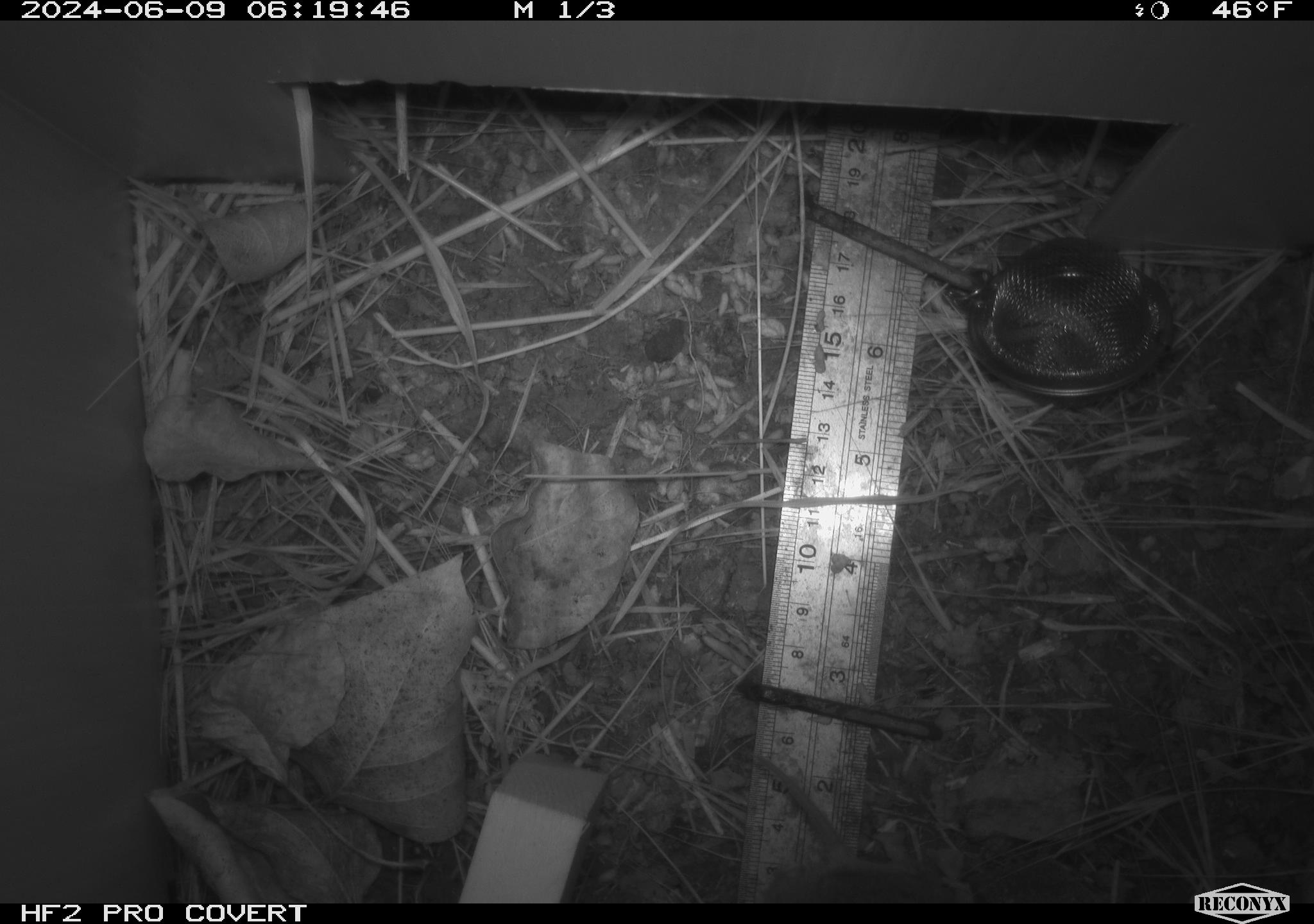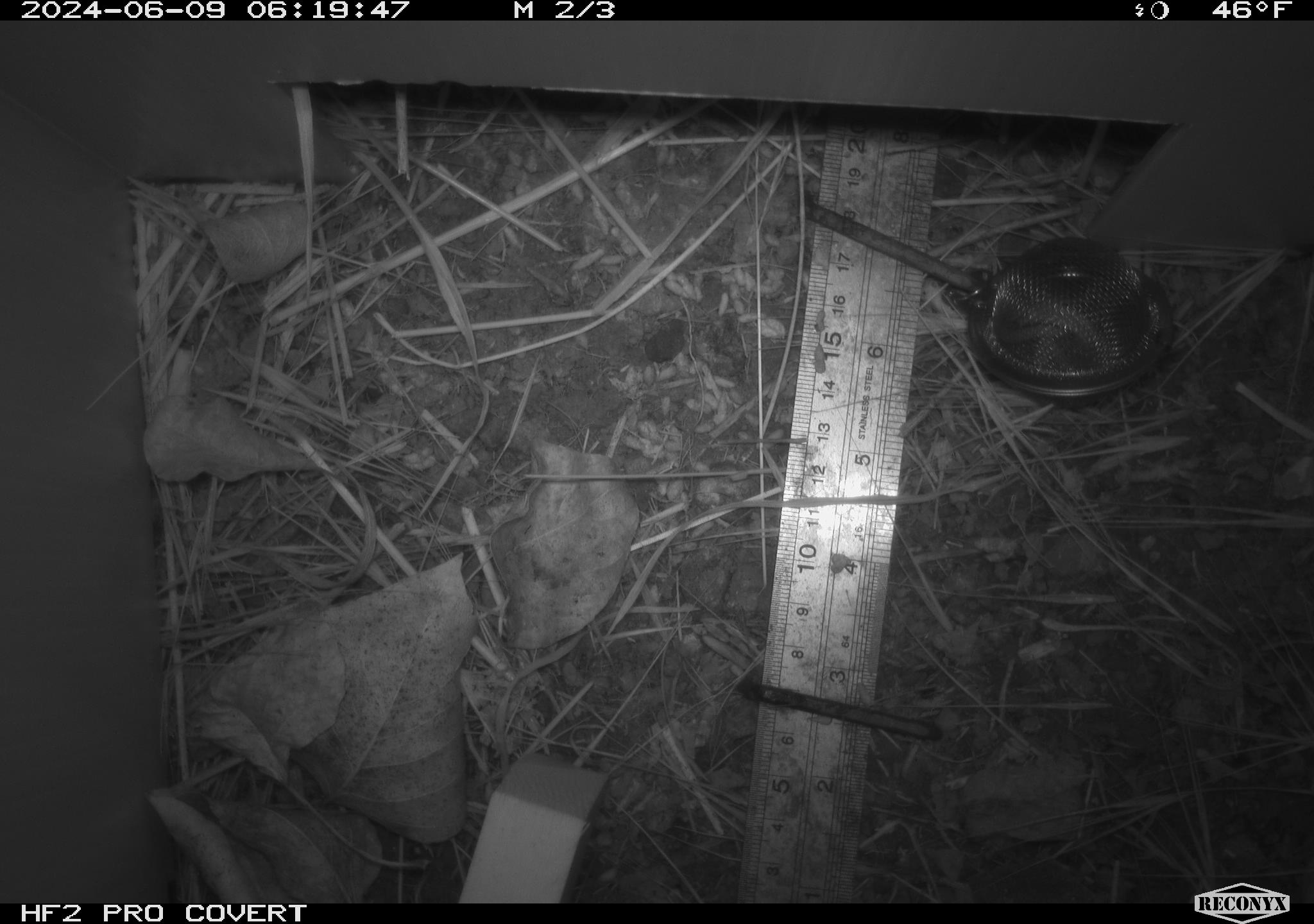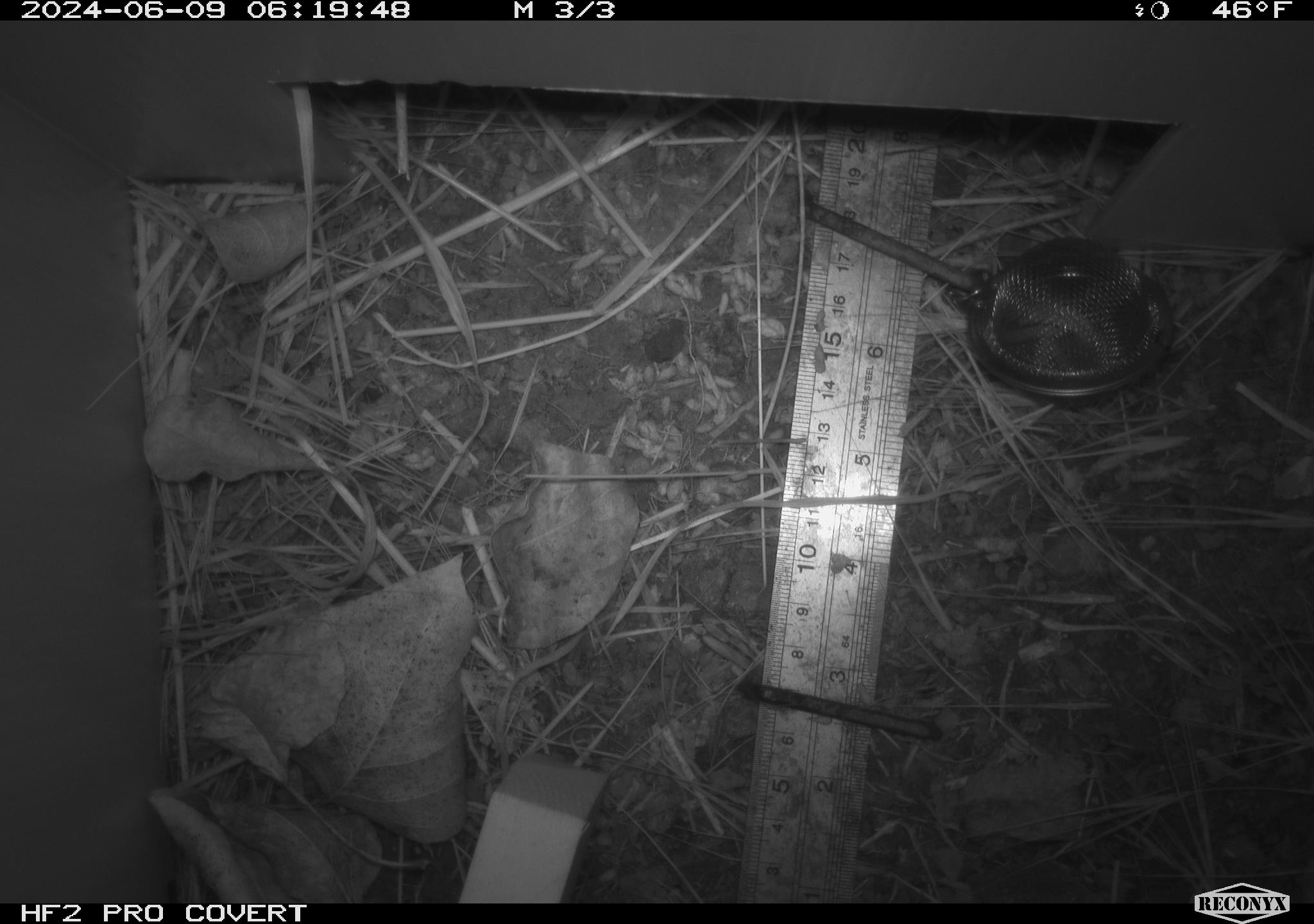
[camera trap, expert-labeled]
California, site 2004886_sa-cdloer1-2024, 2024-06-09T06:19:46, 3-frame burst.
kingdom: Animalia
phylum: Chordata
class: Mammalia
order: Rodentia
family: Cricetidae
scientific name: Arvicolinae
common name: voles, lemmings, and muskrats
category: arvicolinae subfamily